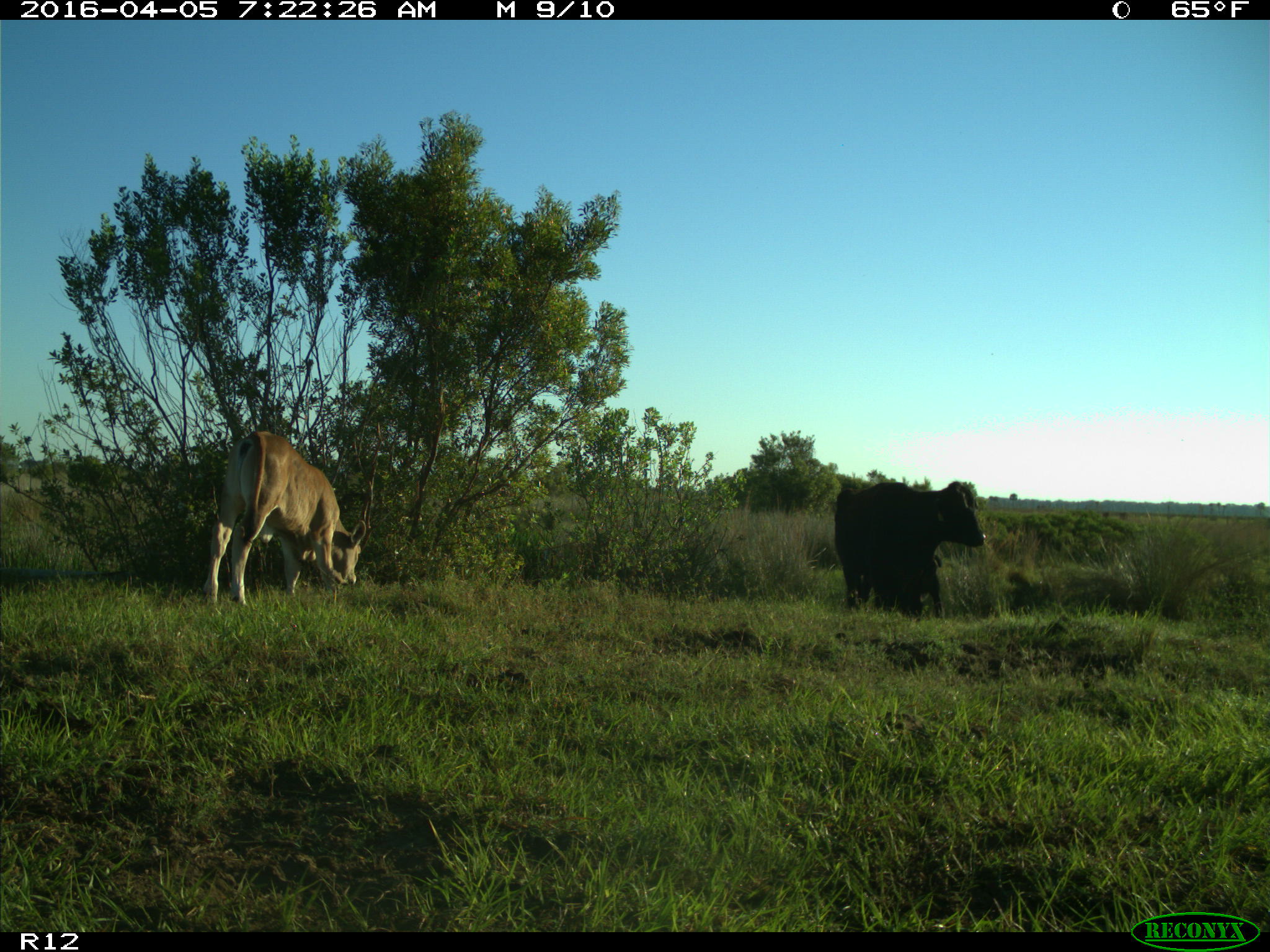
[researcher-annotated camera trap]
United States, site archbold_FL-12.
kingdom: Animalia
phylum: Chordata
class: Mammalia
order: Artiodactyla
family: Bovidae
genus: Bos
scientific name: Bos taurus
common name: domestic cow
Bos taurus (domestic cow).